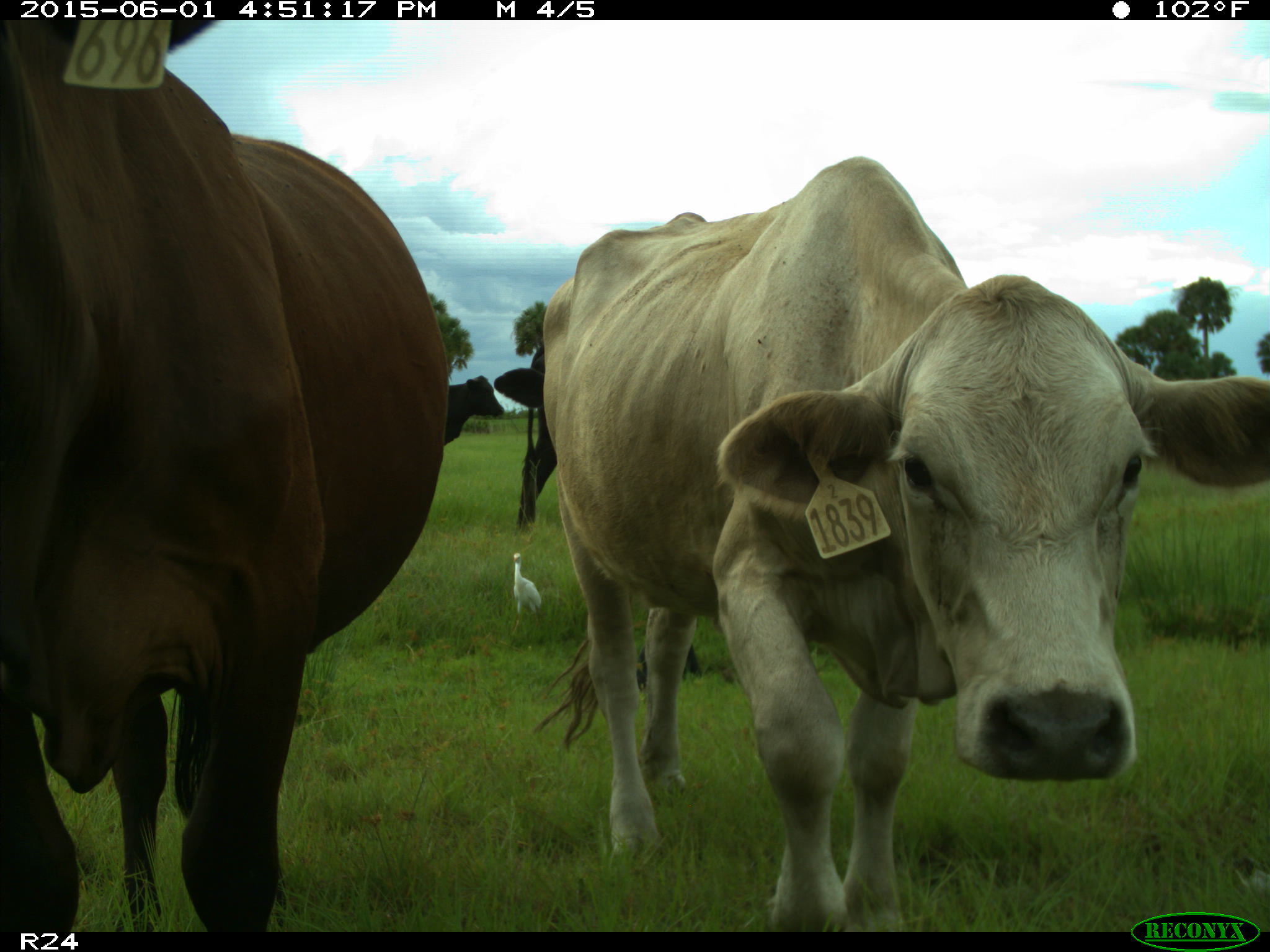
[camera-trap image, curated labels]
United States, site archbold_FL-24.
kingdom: Animalia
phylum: Chordata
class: Mammalia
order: Artiodactyla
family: Bovidae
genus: Bos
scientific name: Bos taurus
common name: domestic cow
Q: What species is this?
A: Bos taurus (domestic cow).